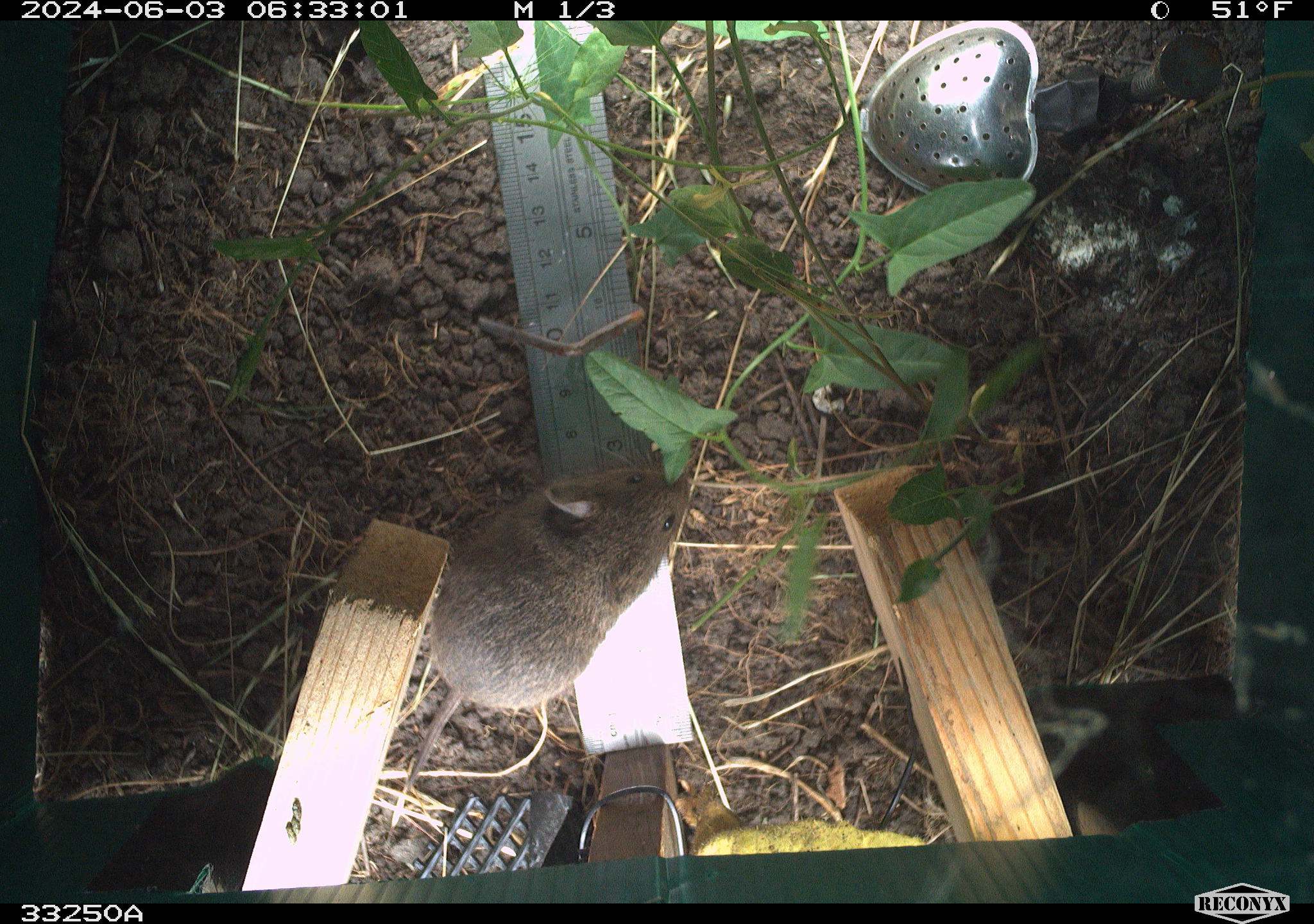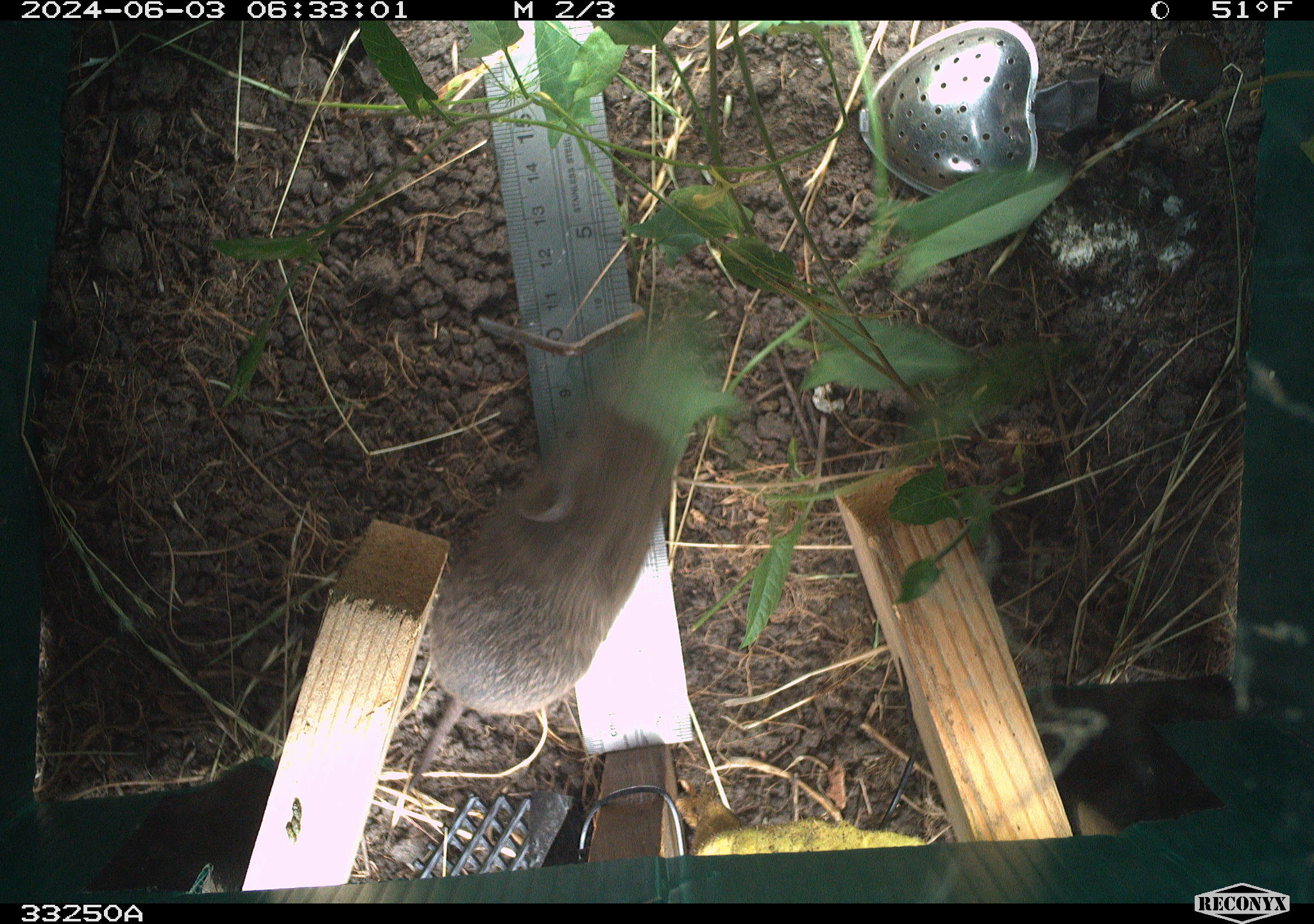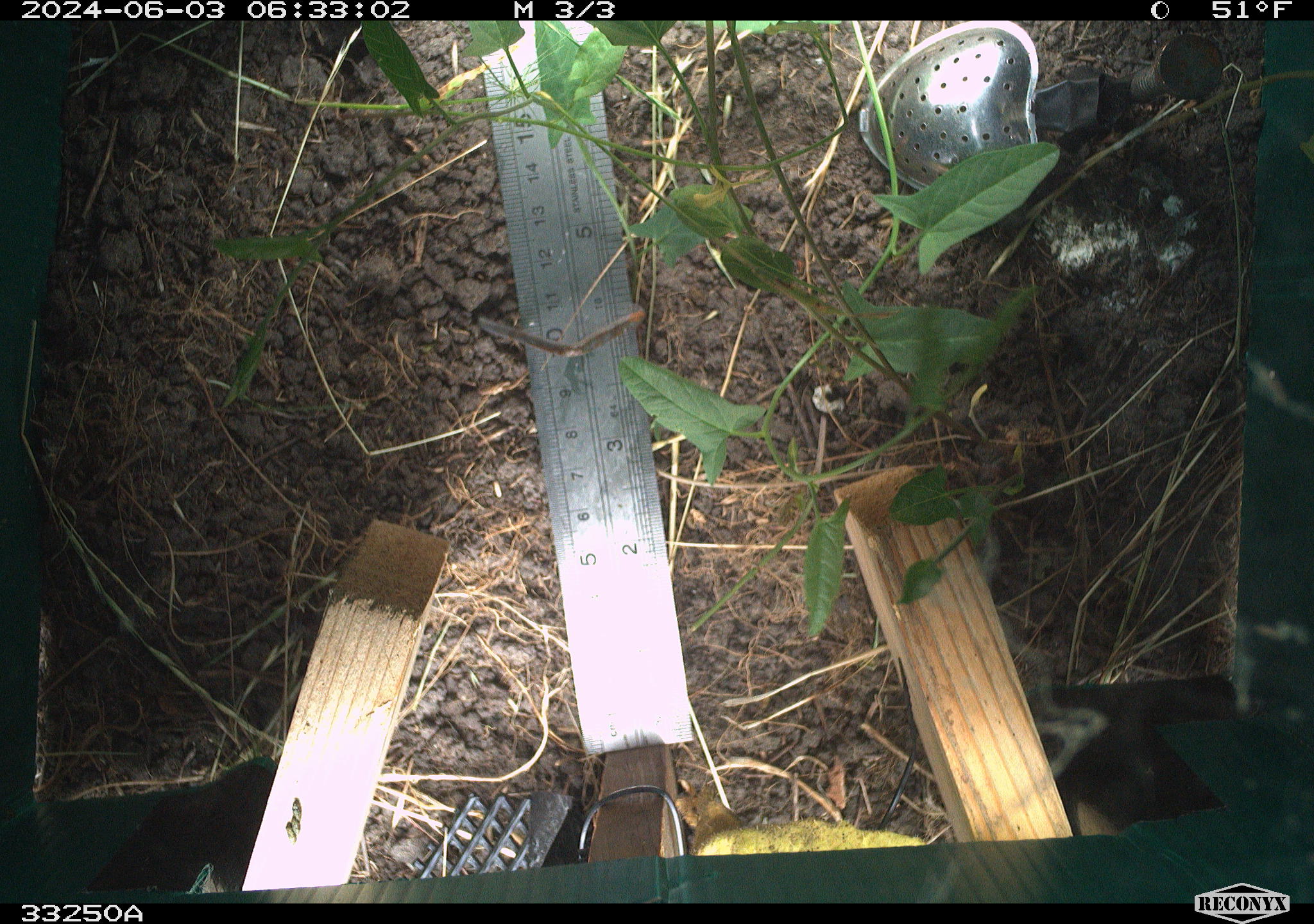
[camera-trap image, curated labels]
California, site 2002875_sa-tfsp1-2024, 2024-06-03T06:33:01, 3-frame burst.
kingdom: Animalia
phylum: Chordata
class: Mammalia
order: Rodentia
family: Cricetidae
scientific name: Arvicolinae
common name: voles, lemmings, and muskrats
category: arvicolinae subfamily